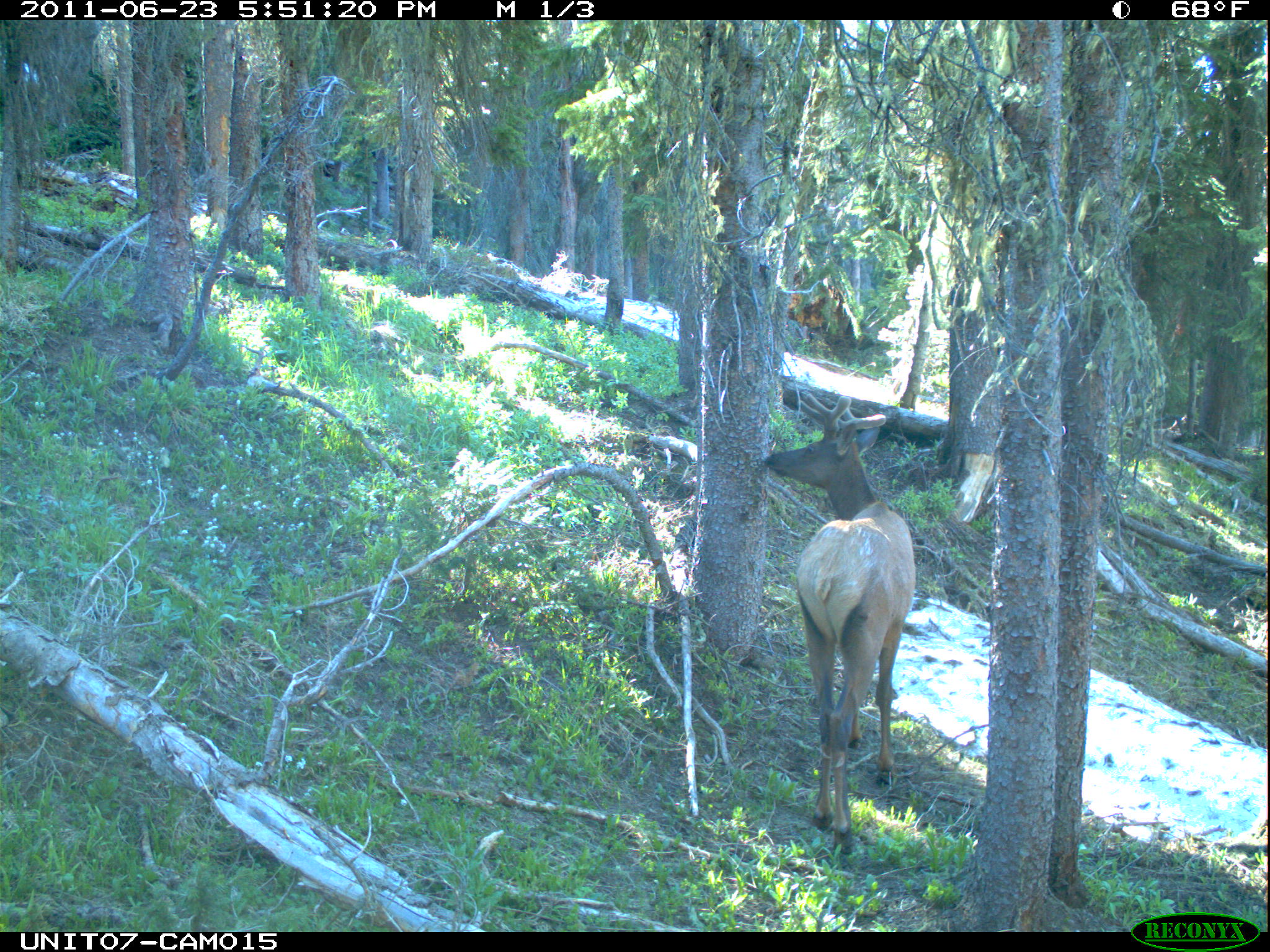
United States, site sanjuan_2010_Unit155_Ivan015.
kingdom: Animalia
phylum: Chordata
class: Mammalia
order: Artiodactyla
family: Cervidae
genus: Cervus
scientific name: Cervus elaphus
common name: red deer